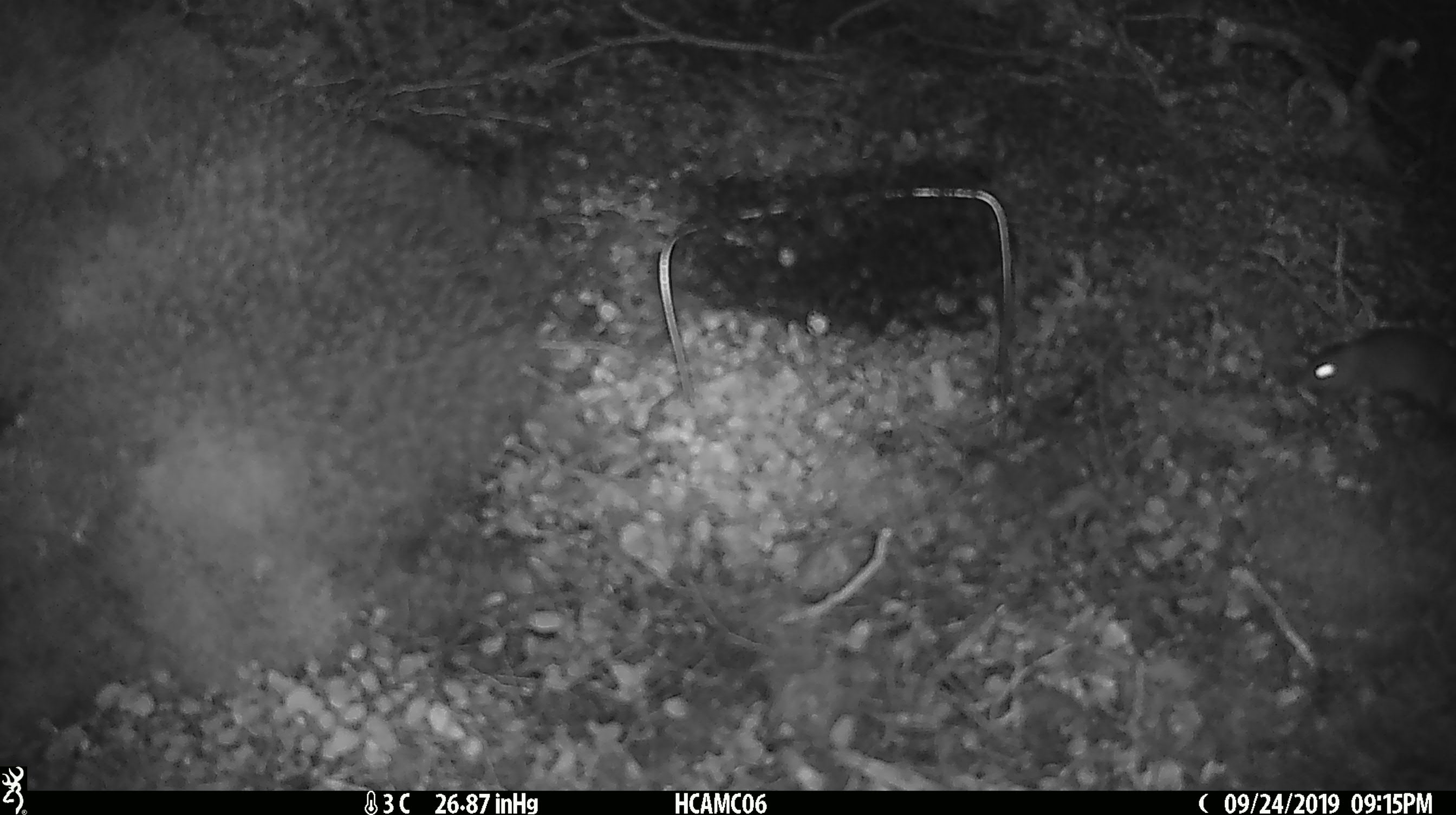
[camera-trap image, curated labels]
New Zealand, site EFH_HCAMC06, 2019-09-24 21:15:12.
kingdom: Animalia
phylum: Chordata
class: Mammalia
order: Rodentia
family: Muridae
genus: Mus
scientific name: Mus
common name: mouse